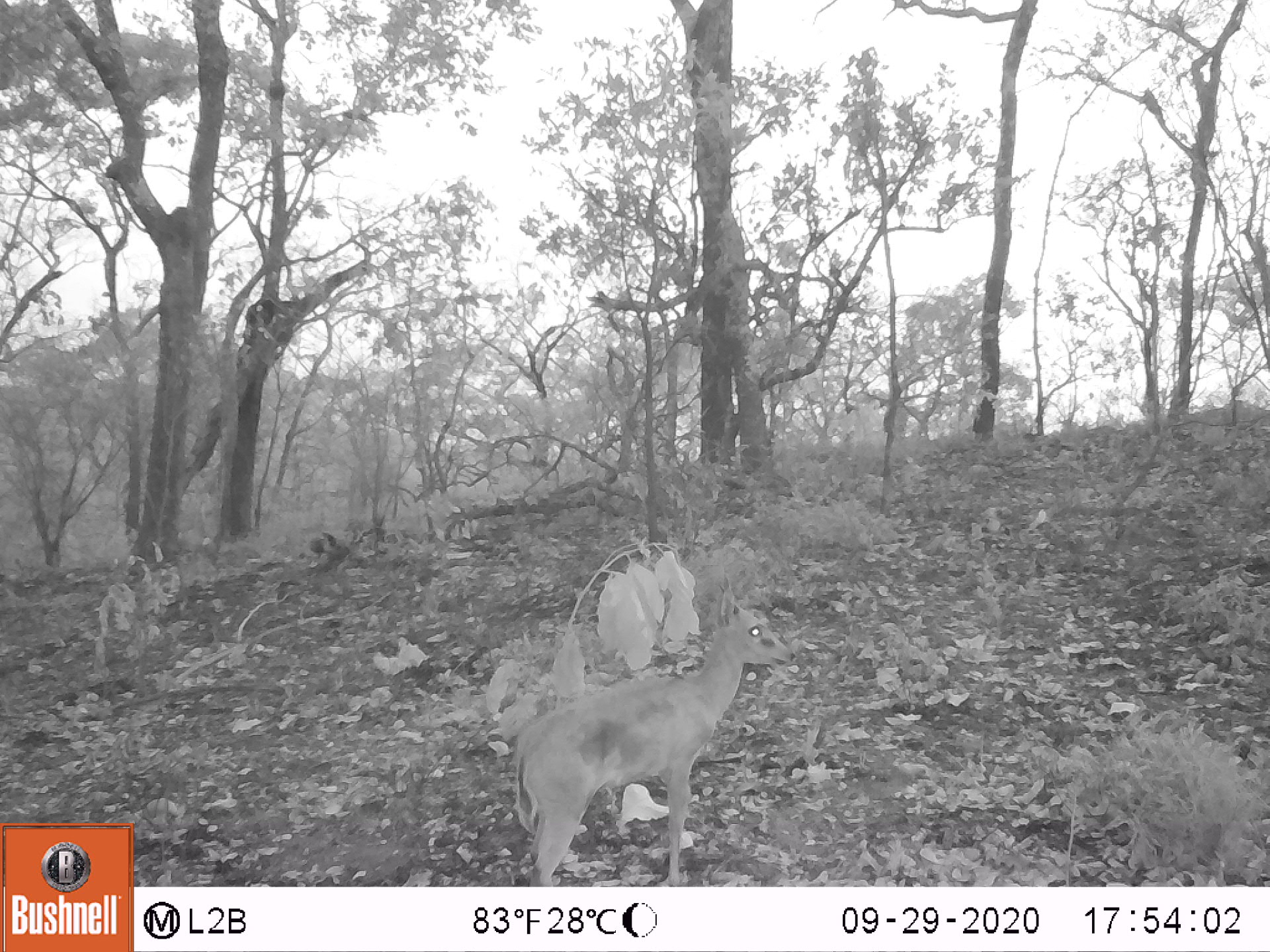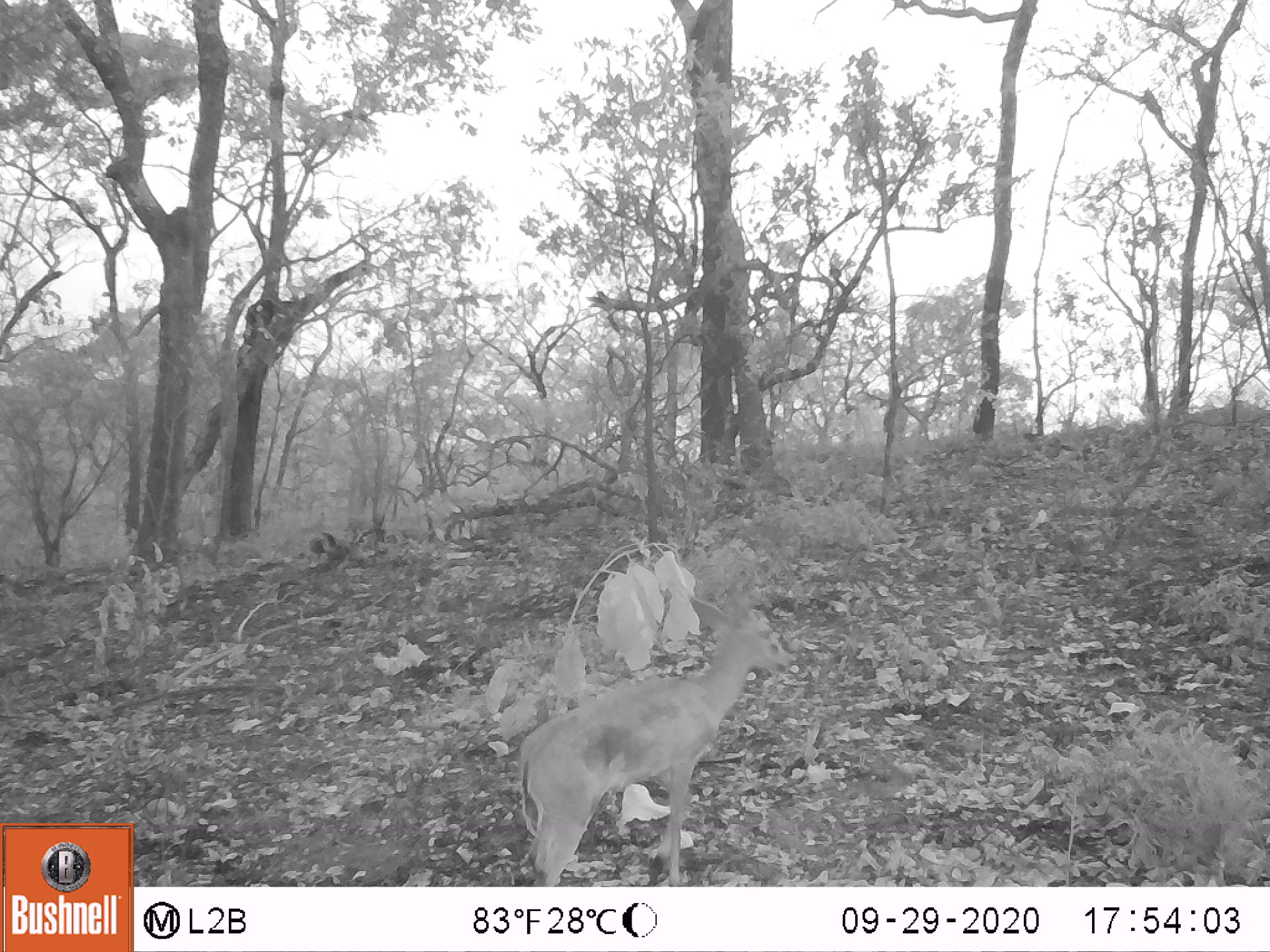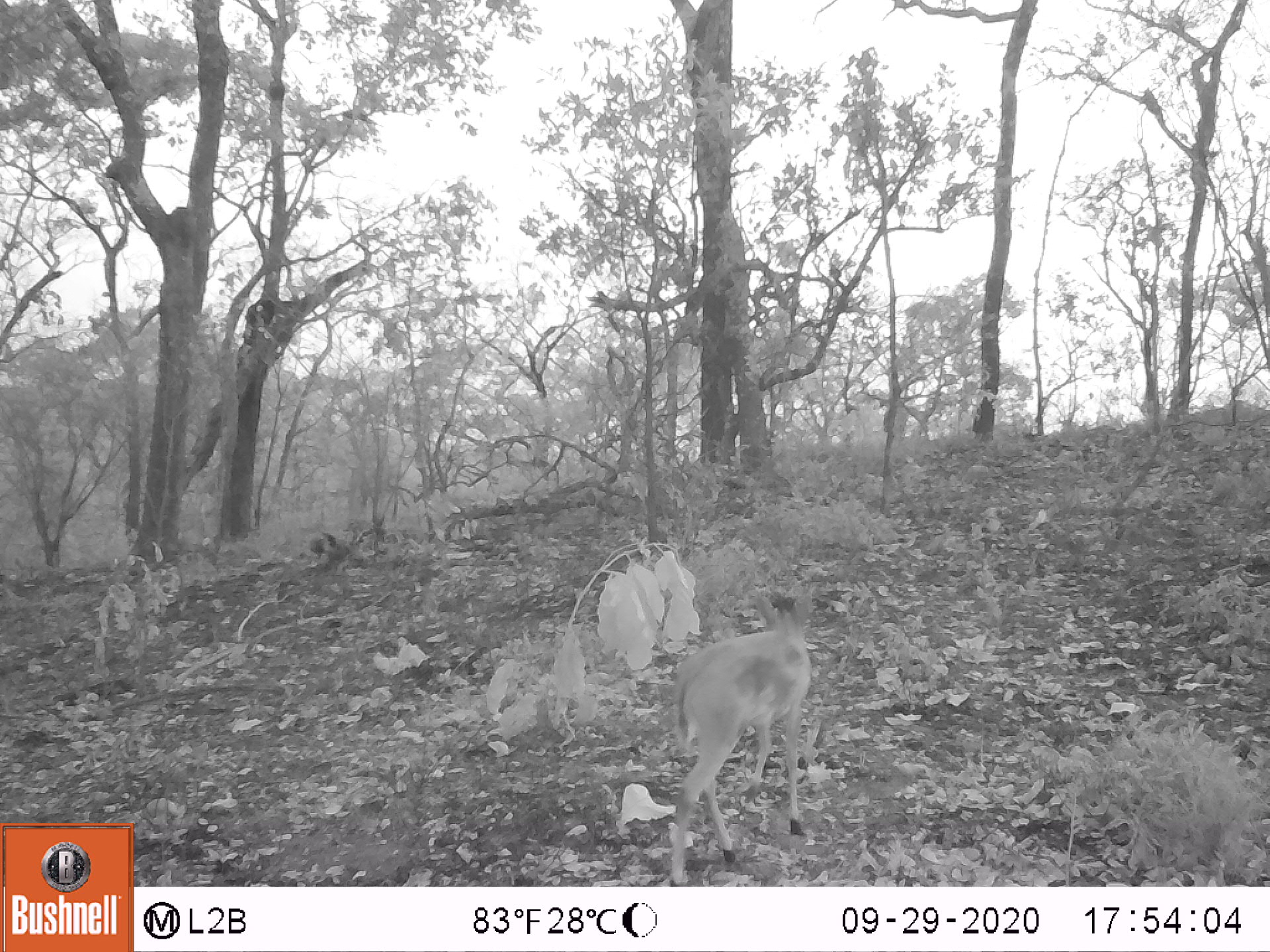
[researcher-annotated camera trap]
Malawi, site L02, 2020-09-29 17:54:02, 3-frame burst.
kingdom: Animalia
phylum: Chordata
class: Mammalia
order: Artiodactyla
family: Bovidae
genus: Sylvicapra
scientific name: Sylvicapra grimmia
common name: common duiker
Common duiker (Sylvicapra grimmia), count 1.